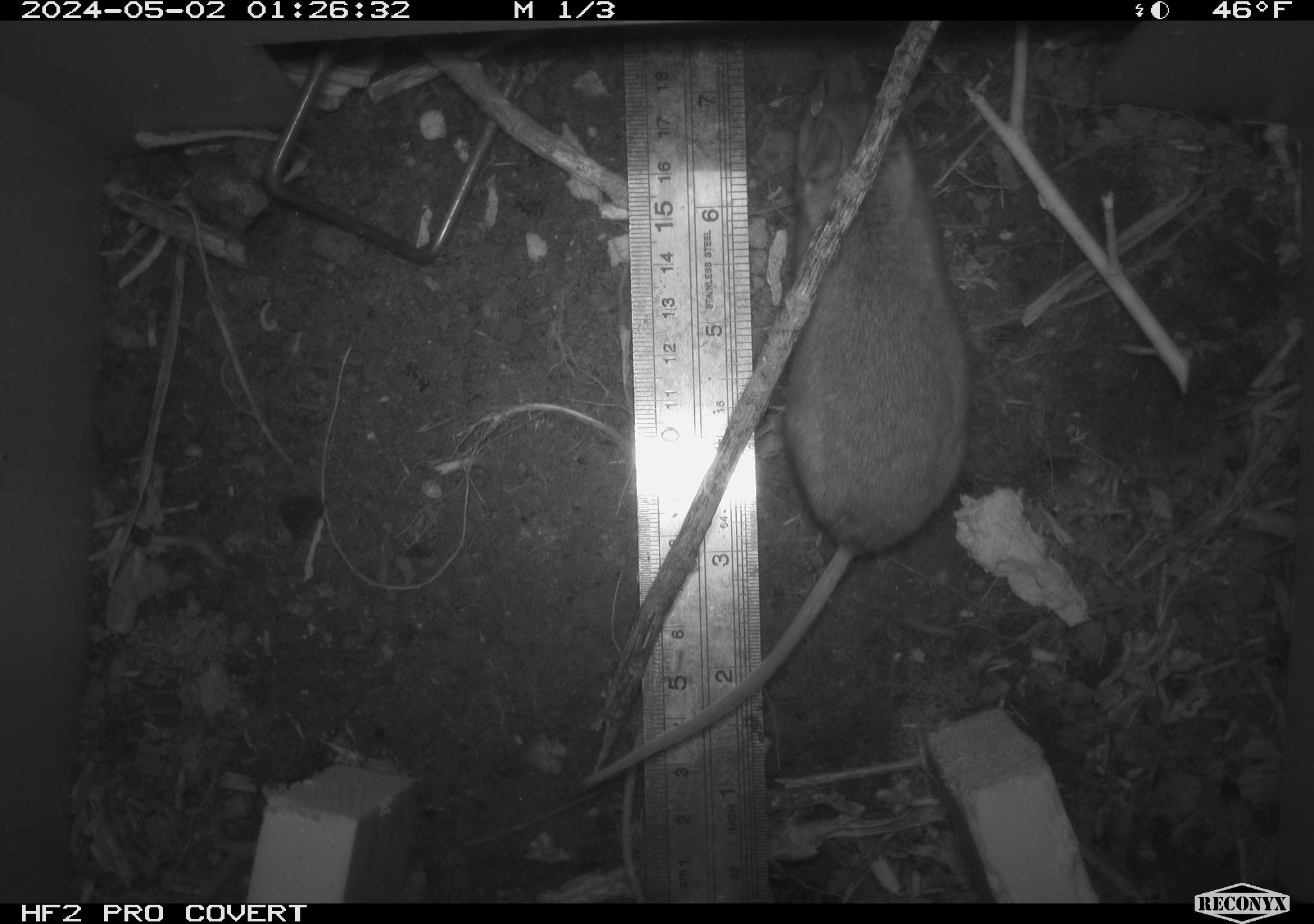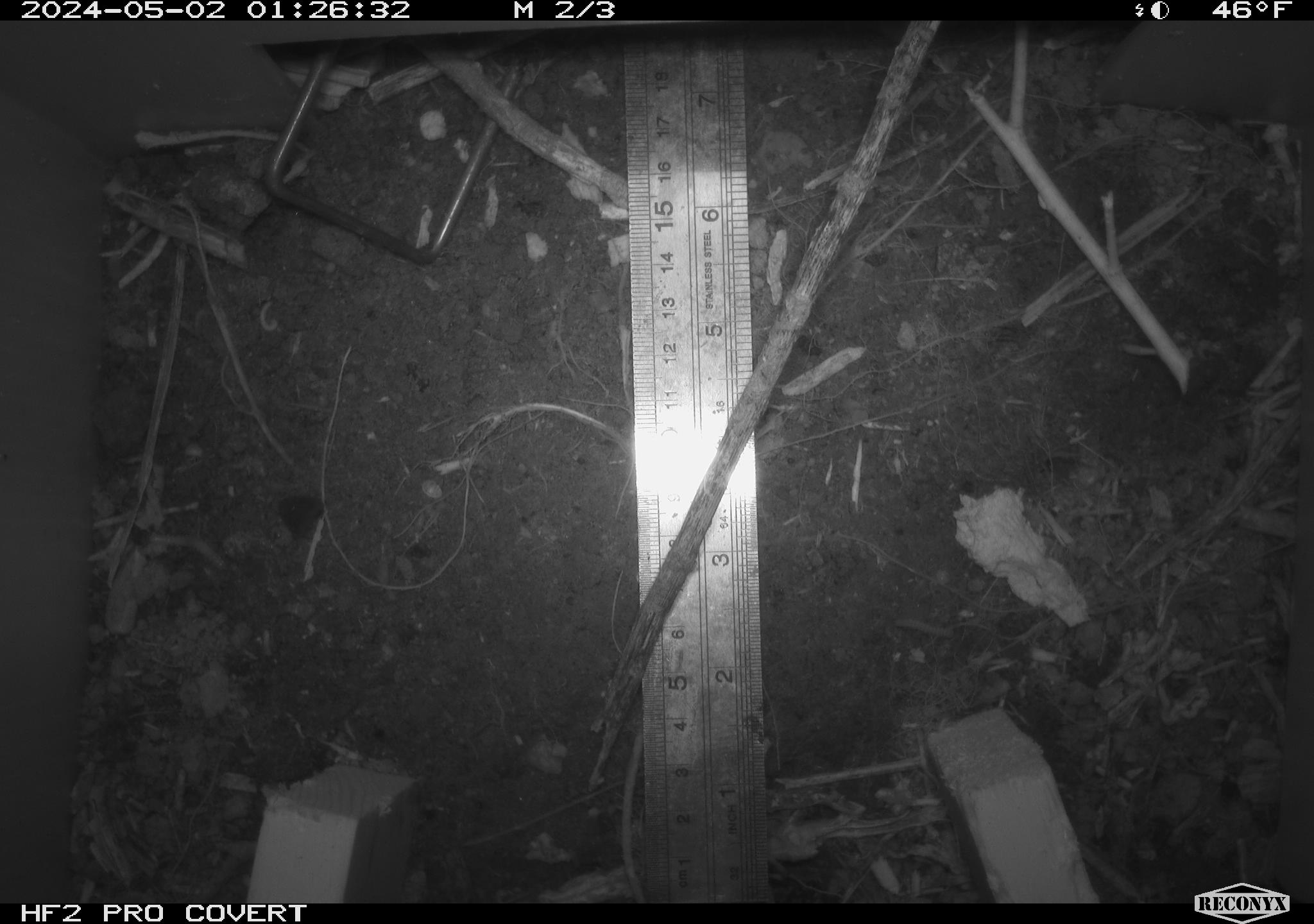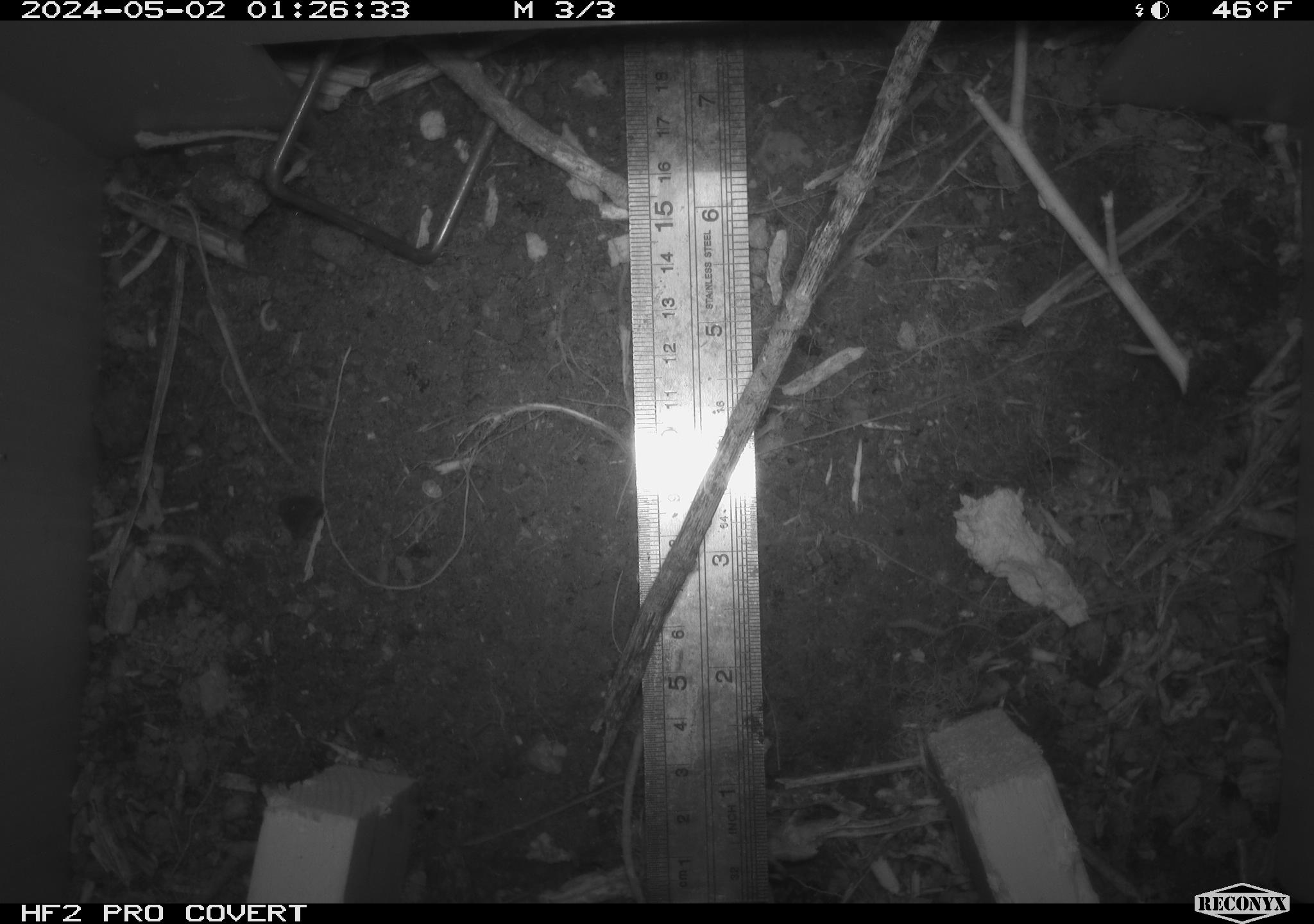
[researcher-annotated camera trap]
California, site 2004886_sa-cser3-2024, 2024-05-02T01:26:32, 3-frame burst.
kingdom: Animalia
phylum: Chordata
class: Mammalia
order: Rodentia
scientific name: Rodentia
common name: rodent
Rodent (Rodentia).